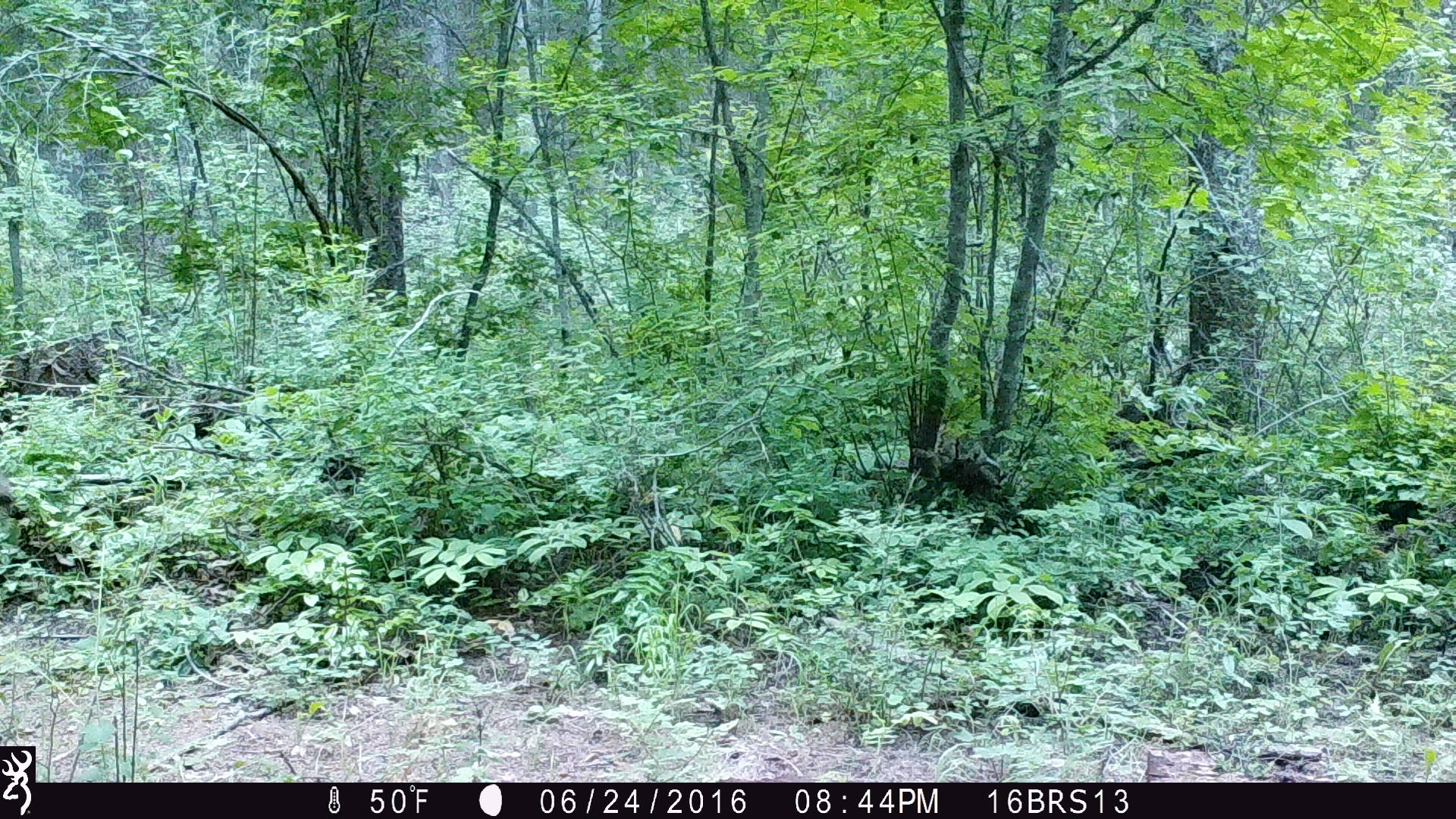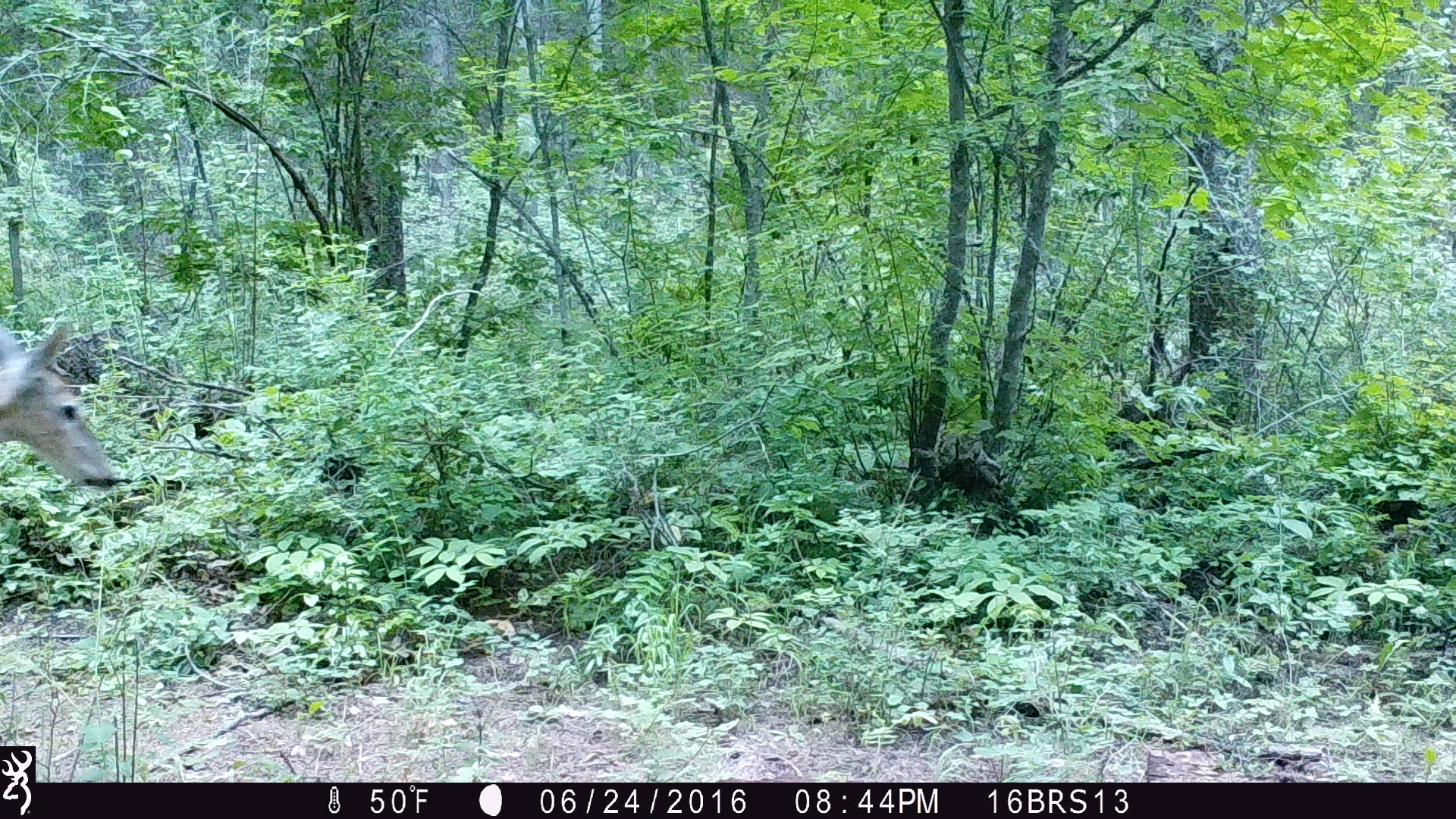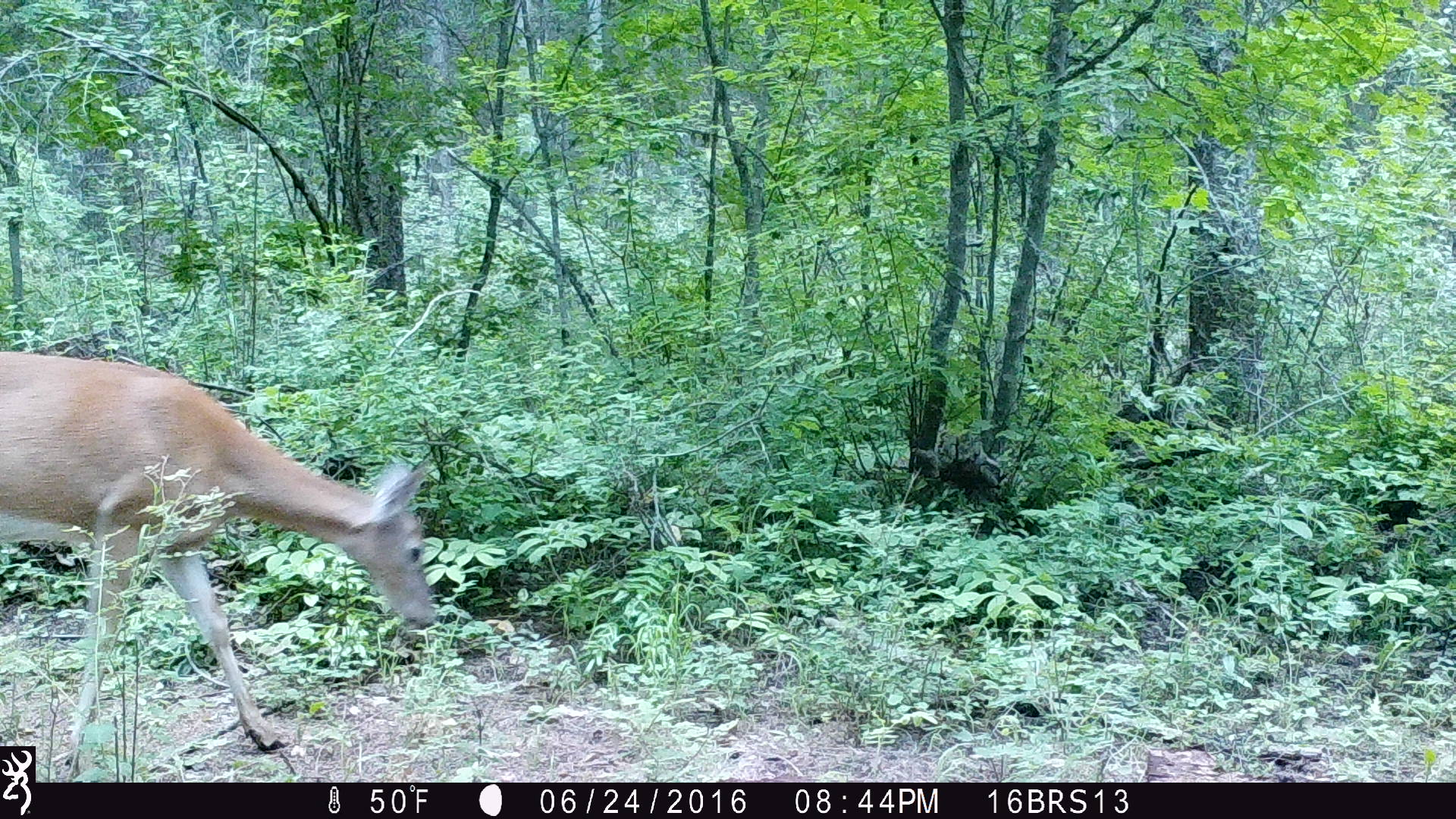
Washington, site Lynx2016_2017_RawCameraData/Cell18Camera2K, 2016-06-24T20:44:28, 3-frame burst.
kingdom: Animalia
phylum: Chordata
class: Mammalia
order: Artiodactyla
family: Cervidae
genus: Odocoileus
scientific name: Odocoileus virginianus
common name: white-tailed deer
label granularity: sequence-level